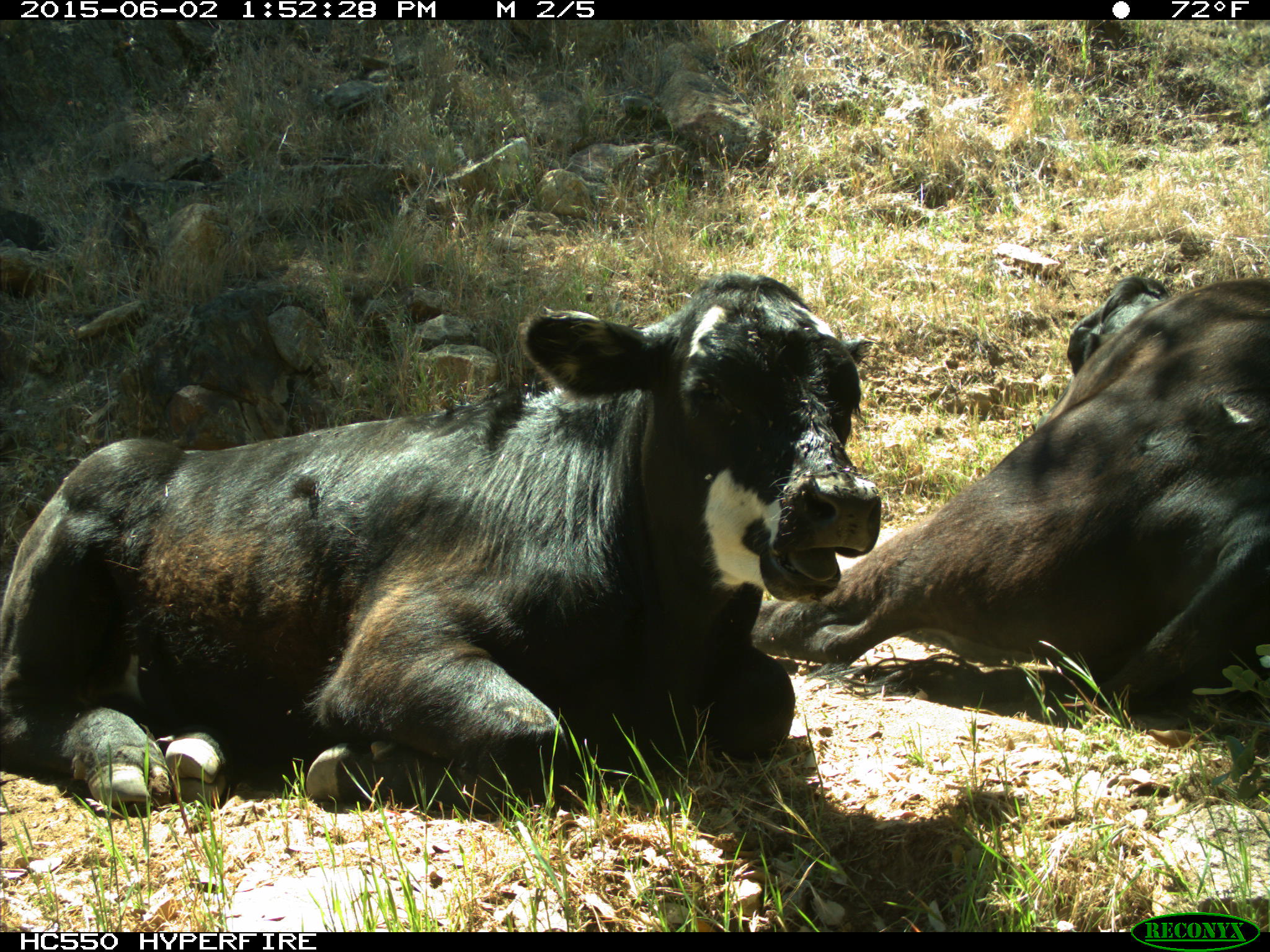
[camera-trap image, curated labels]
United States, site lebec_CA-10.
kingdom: Animalia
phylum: Chordata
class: Mammalia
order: Artiodactyla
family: Bovidae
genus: Bos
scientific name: Bos taurus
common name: domestic cow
Bos taurus (domestic cow).